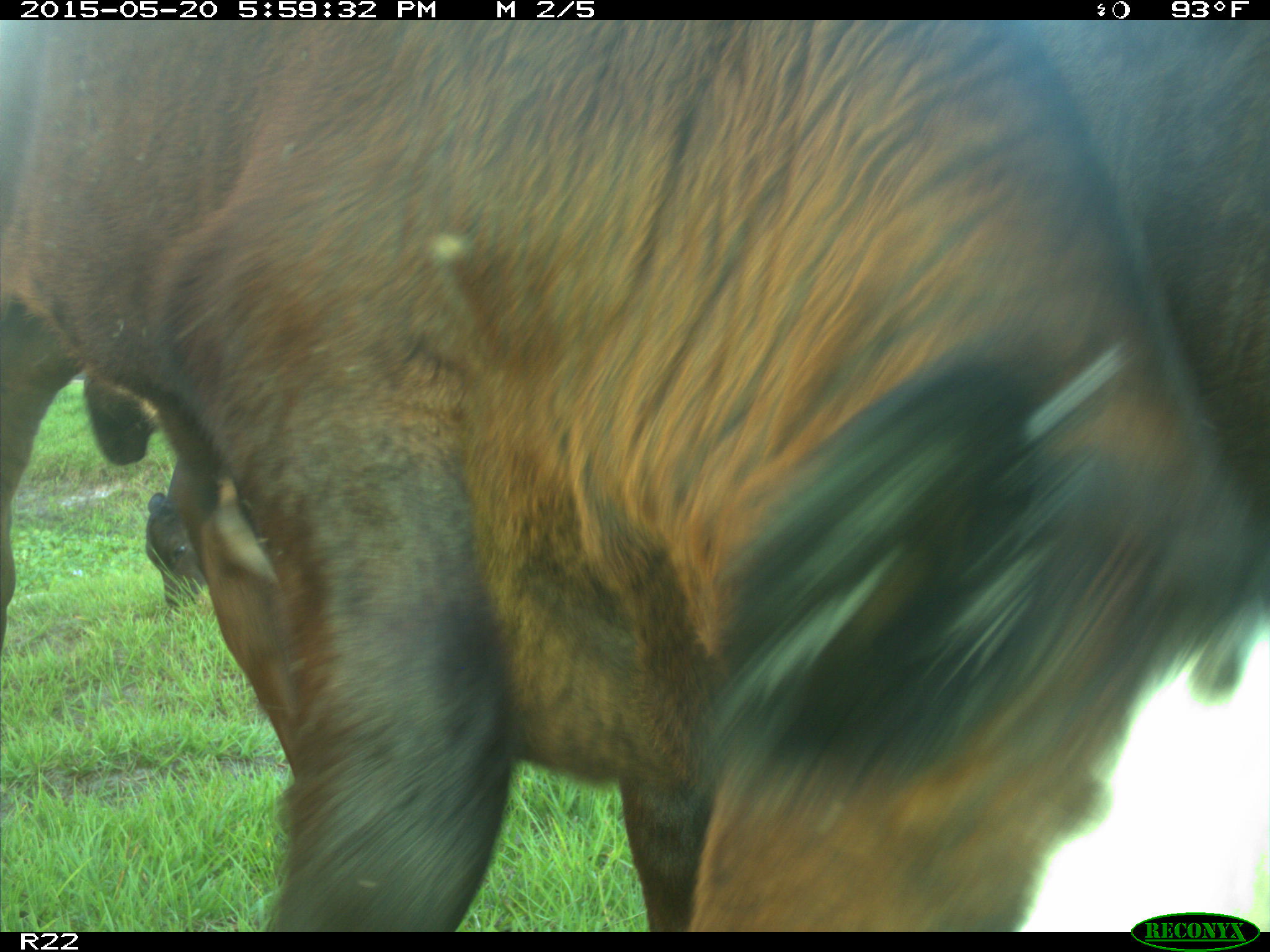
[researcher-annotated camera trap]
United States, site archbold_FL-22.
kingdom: Animalia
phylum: Chordata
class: Mammalia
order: Artiodactyla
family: Bovidae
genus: Bos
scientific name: Bos taurus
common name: domestic cow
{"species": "Bos taurus (domestic cow)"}